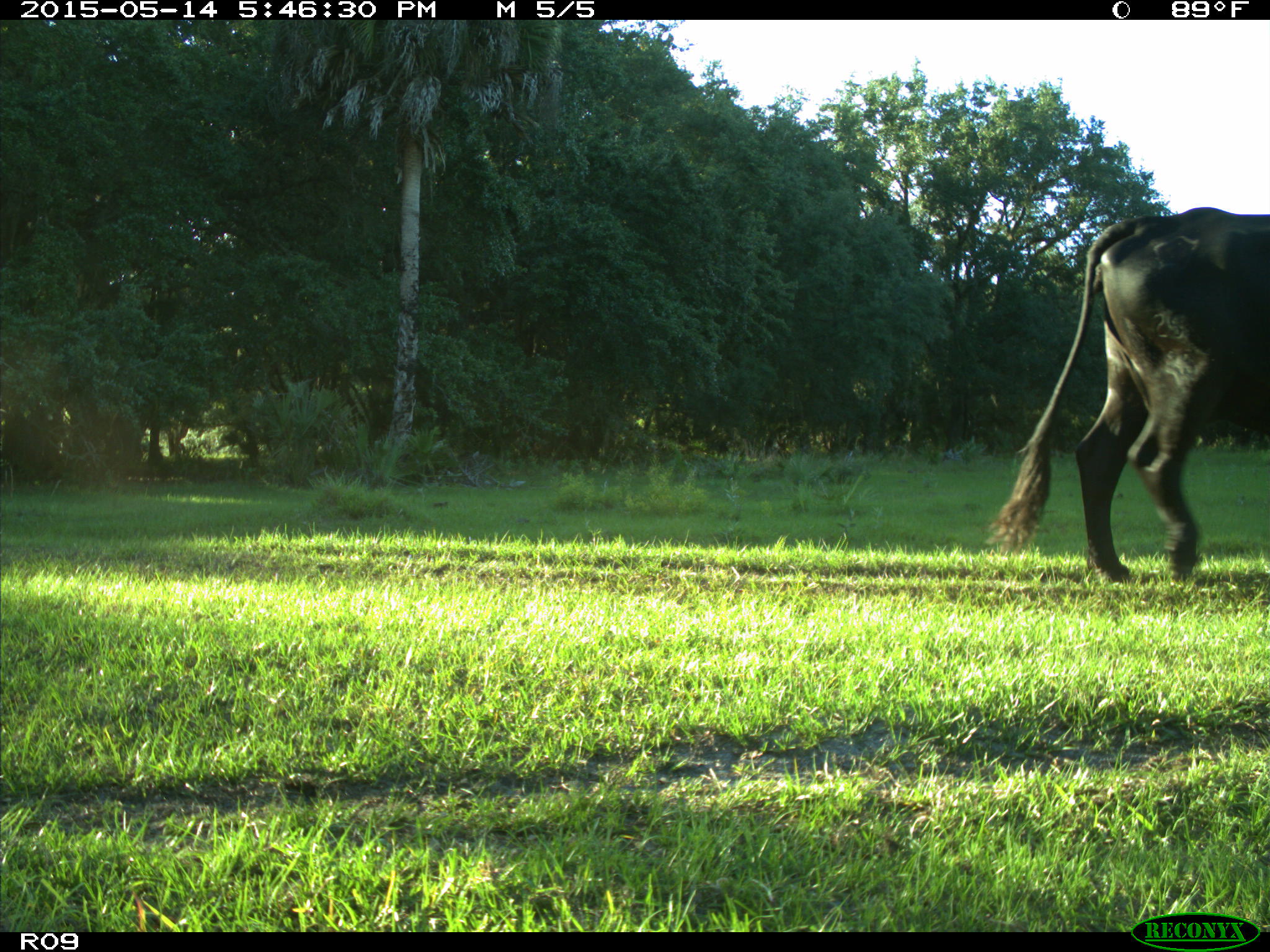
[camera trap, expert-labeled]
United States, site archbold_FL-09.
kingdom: Animalia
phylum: Chordata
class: Mammalia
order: Artiodactyla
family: Bovidae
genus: Bos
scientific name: Bos taurus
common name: domestic cow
Bos taurus (domestic cow).